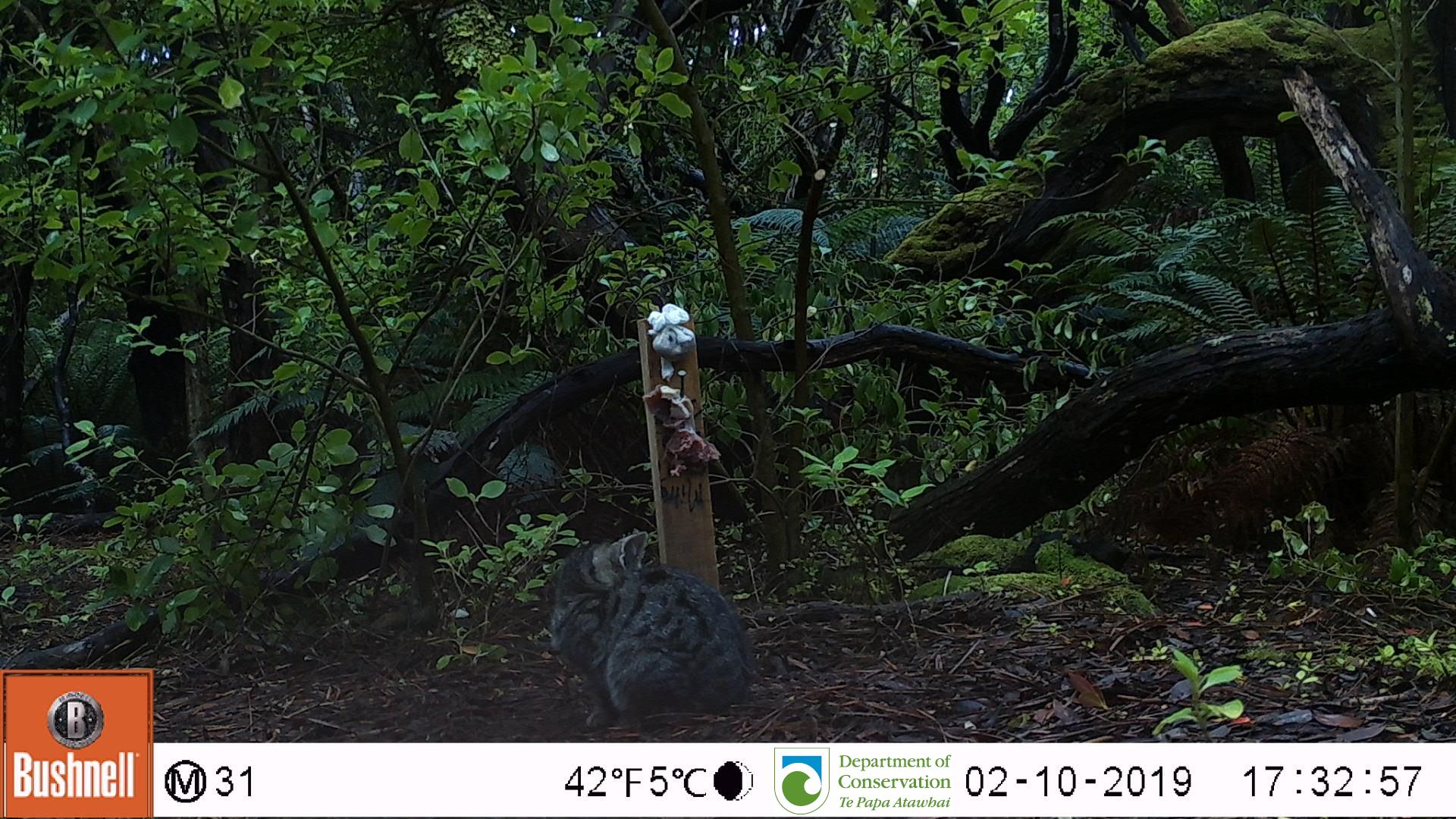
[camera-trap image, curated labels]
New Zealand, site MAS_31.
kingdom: Animalia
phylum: Chordata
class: Mammalia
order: Carnivora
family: Felidae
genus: Felis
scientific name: Felis catus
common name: domestic cat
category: cat